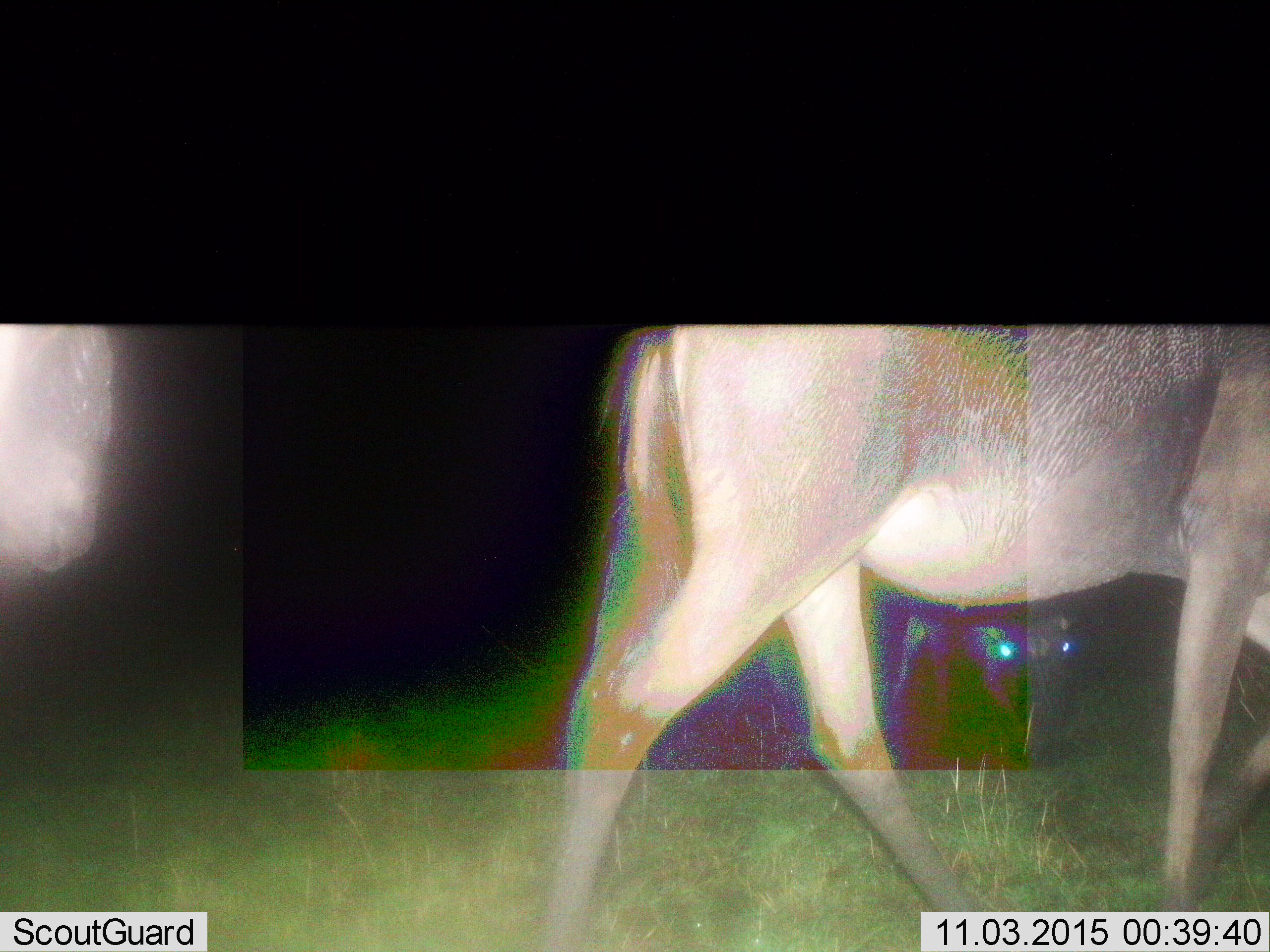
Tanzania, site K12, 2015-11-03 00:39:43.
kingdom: Animalia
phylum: Chordata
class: Mammalia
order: Artiodactyla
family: Bovidae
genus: Connochaetes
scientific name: Connochaetes taurinus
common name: blue wildebeest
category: wildebeest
Wildebeest (blue wildebeest) (Connochaetes taurinus), count 3. Behavior (volunteer vote fractions): standing 20%, resting 0%, moving 100%, interacting 0%. Young present (vote fraction): 0%. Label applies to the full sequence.